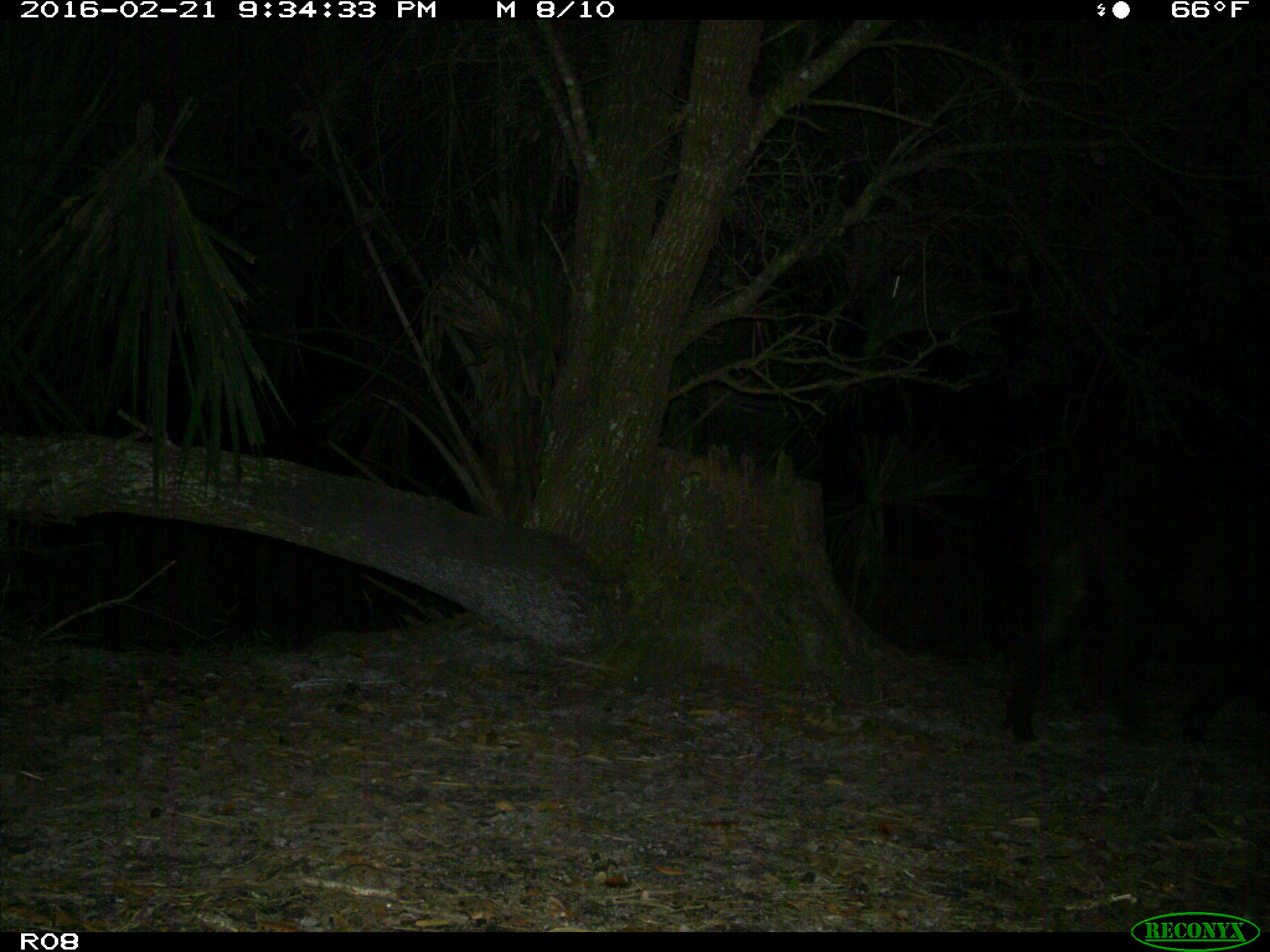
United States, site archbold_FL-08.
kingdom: Animalia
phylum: Chordata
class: Mammalia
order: Artiodactyla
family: Suidae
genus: Sus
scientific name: Sus scrofa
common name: wild boar